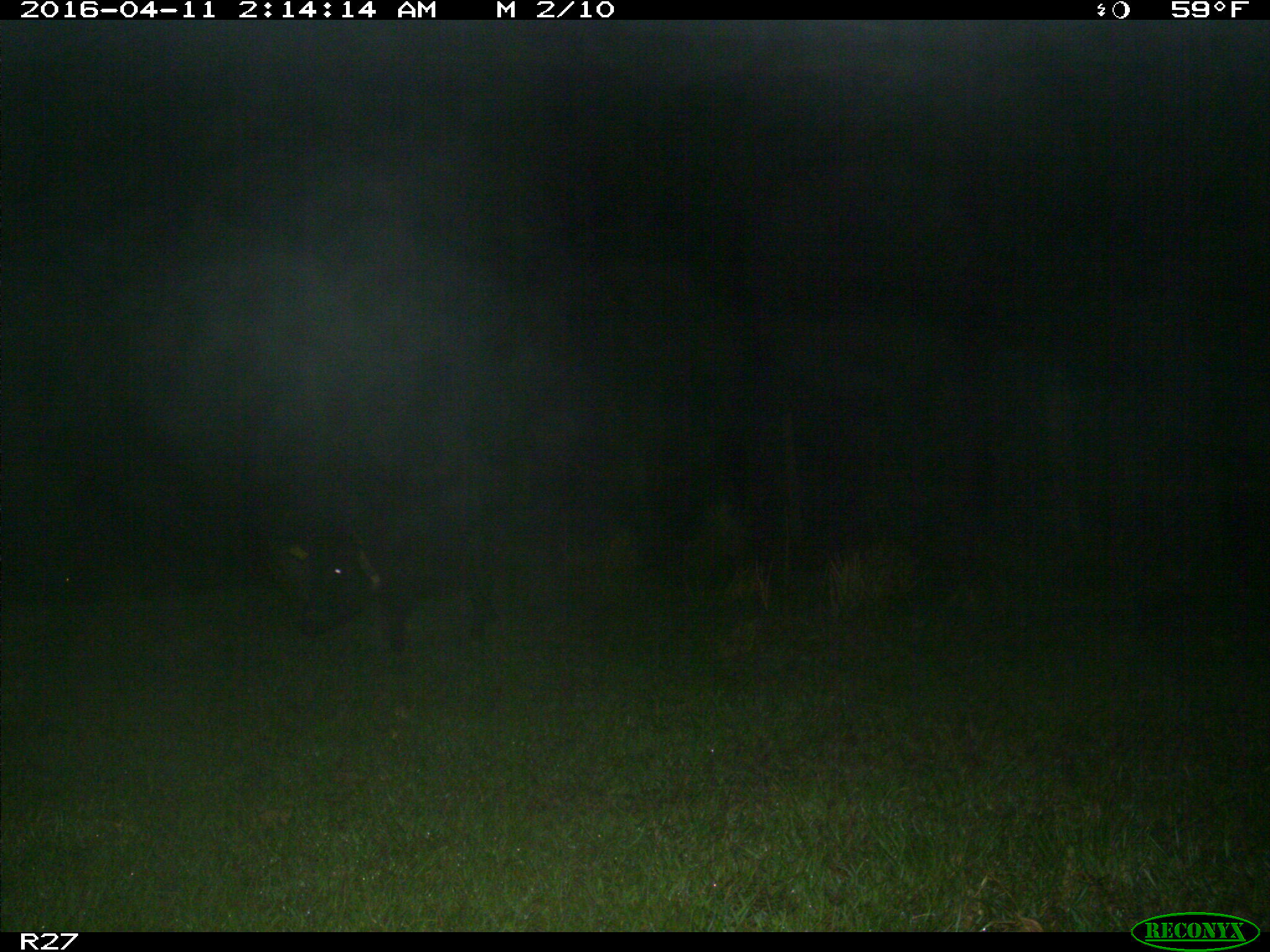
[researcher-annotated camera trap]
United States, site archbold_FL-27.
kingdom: Animalia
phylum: Chordata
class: Mammalia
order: Artiodactyla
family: Suidae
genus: Sus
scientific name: Sus scrofa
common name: wild boar